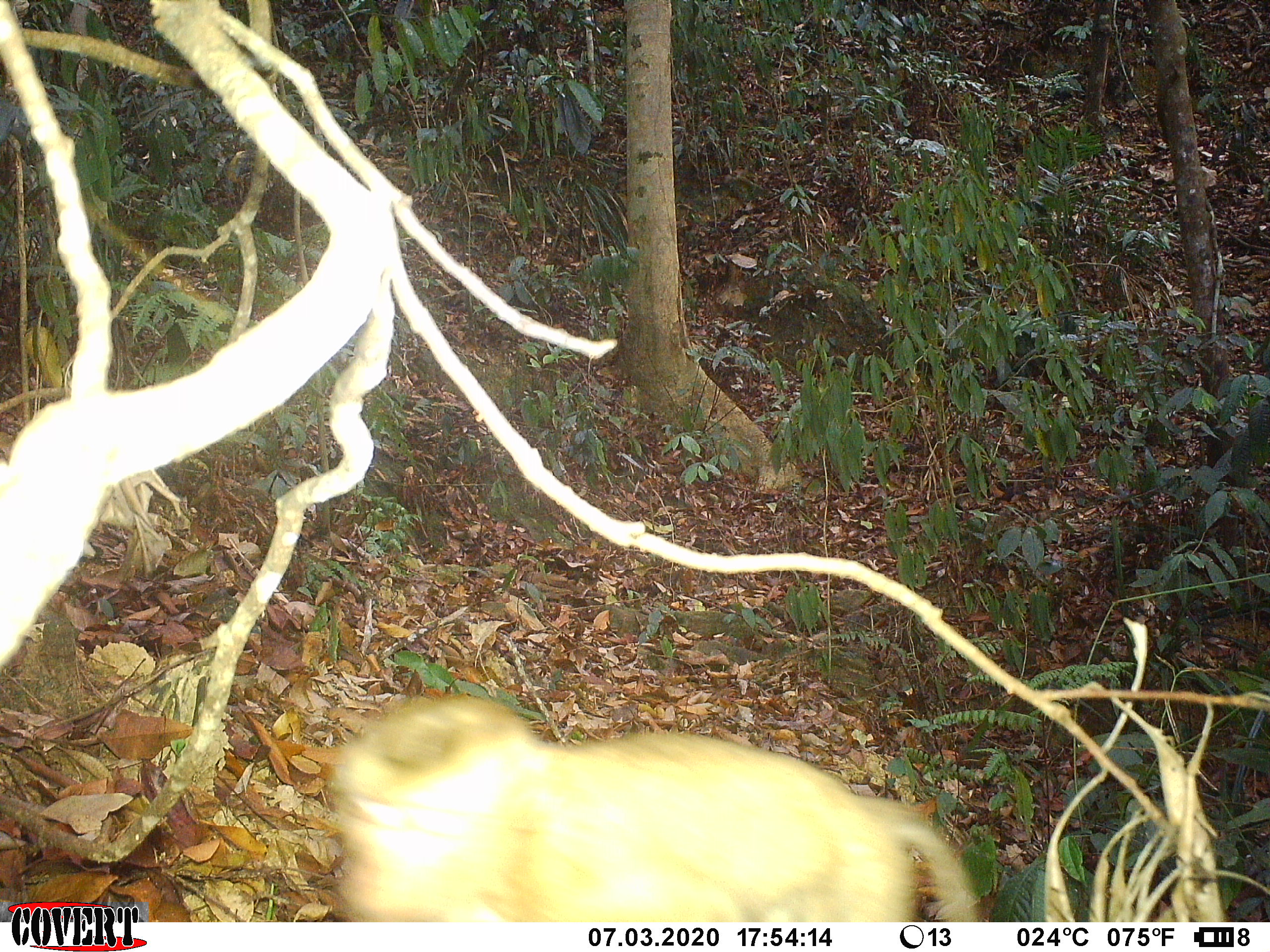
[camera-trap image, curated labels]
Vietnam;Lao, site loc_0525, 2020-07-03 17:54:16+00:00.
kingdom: Animalia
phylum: Chordata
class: Mammalia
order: Primates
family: Cercopithecidae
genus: Macaca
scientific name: Macaca nemestrina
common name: pig-tailed macaque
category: pig tailed macaque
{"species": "pig tailed macaque (pig-tailed macaque) (Macaca nemestrina)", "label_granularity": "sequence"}